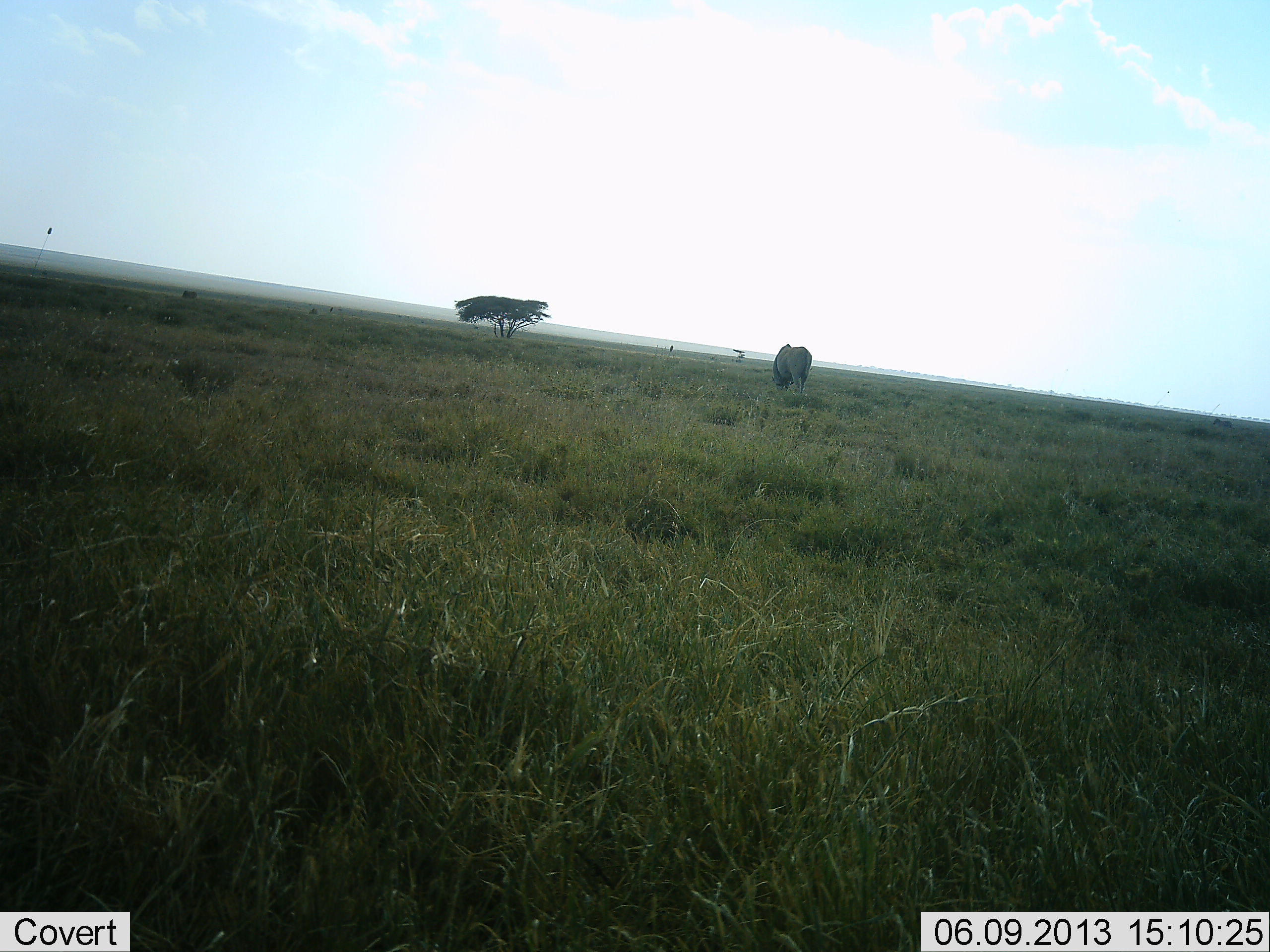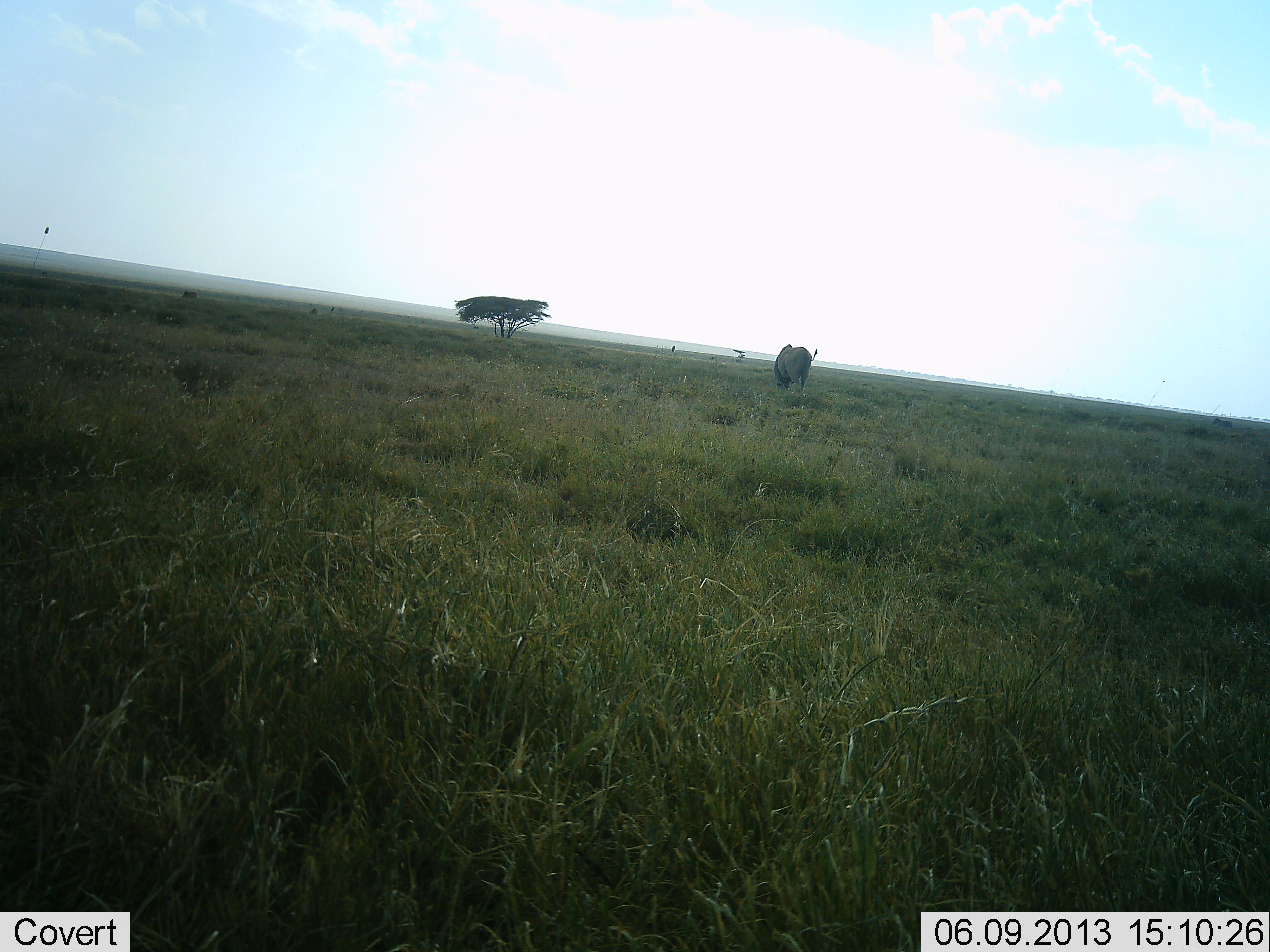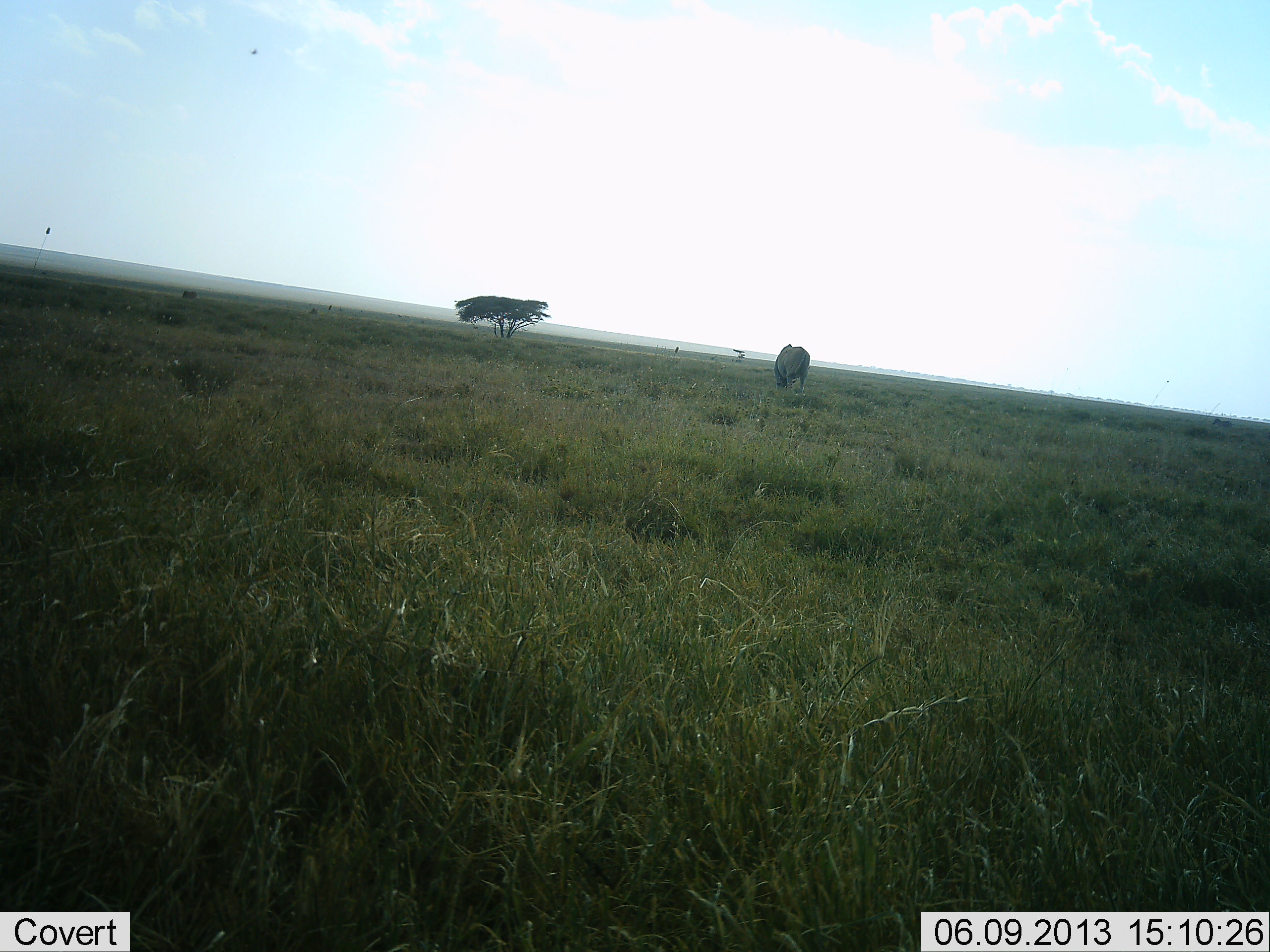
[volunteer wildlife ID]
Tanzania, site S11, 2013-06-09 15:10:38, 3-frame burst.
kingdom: Animalia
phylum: Chordata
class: Mammalia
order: Perissodactyla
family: Rhinocerotidae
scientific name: Rhinocerotidae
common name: rhinoceros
Rhinoceros (Rhinocerotidae), count 1. Behavior (volunteer vote fractions): standing 50%, resting 0%, moving 17%, interacting 0%. Young present (vote fraction): 0%. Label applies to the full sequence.